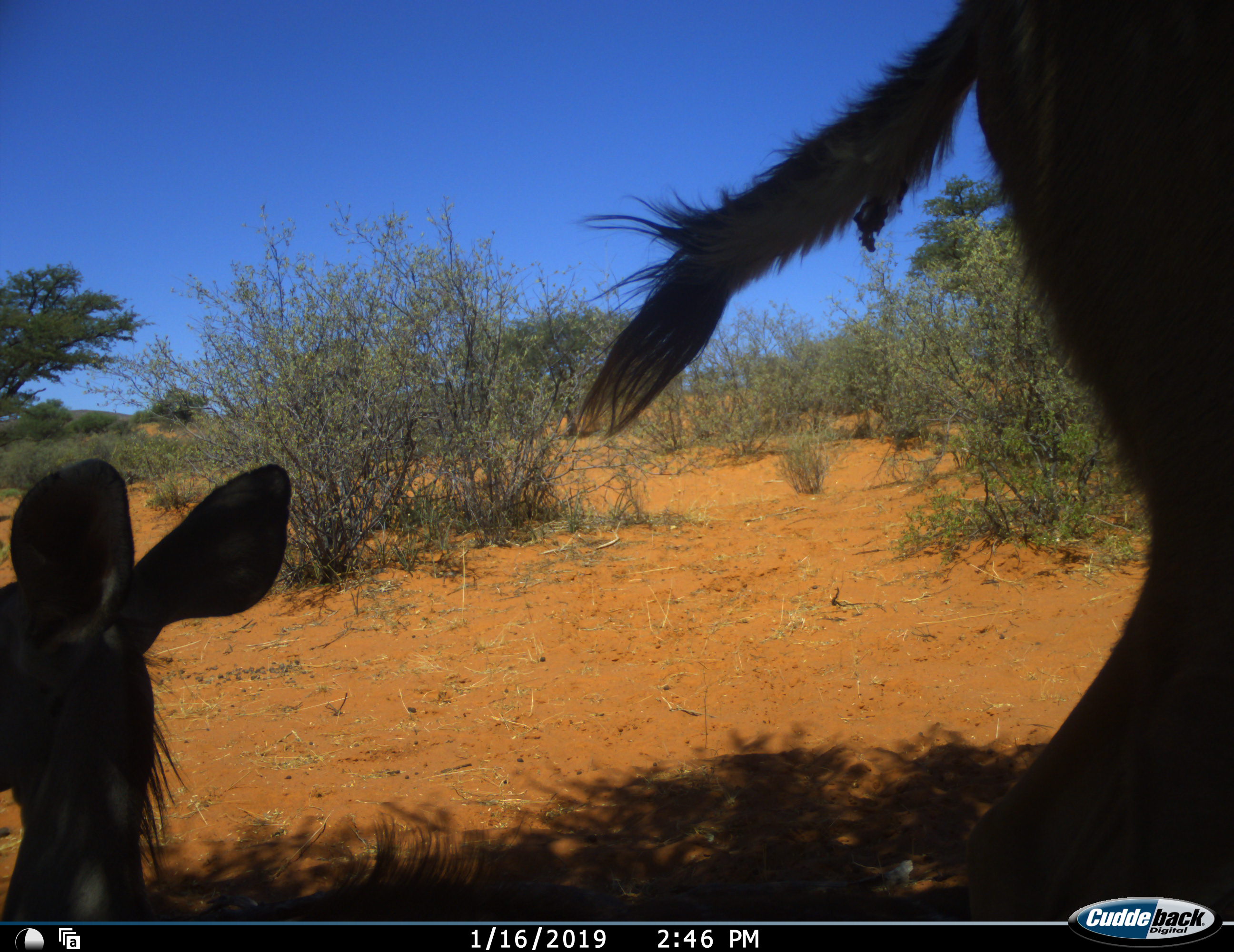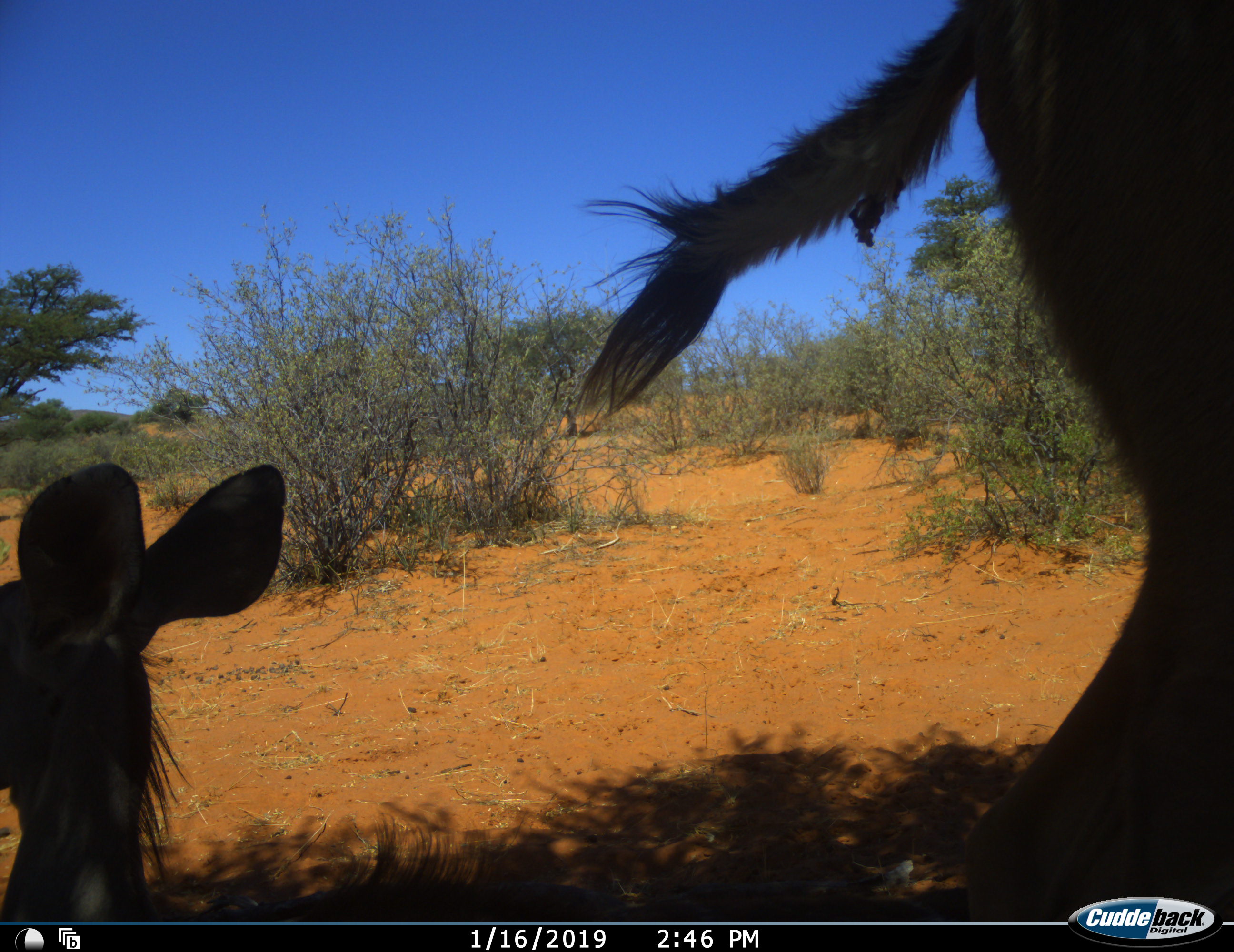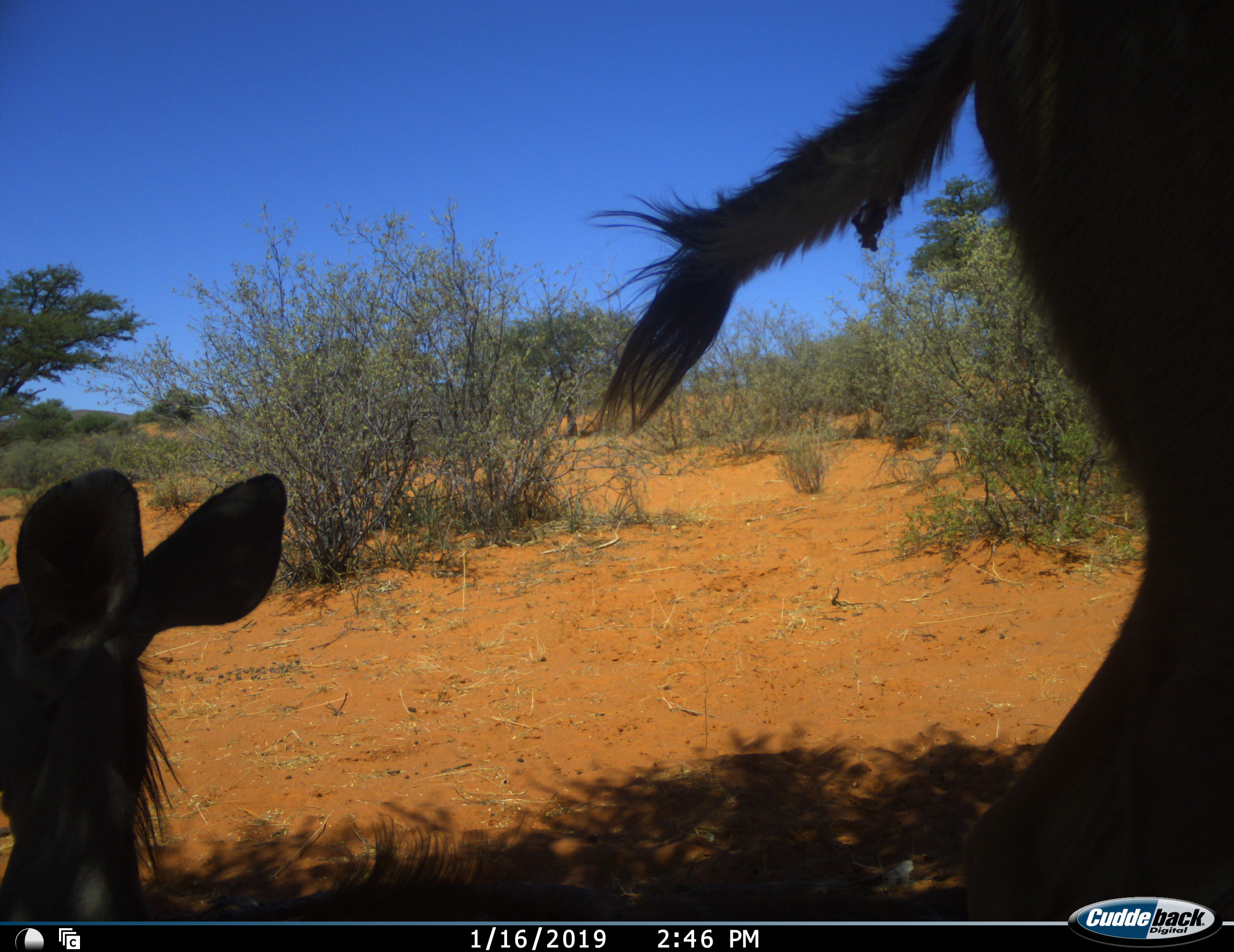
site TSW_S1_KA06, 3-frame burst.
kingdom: Animalia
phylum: Chordata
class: Mammalia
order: Artiodactyla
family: Bovidae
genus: Tragelaphus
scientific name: Tragelaphus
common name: kudu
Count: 2.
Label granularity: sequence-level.